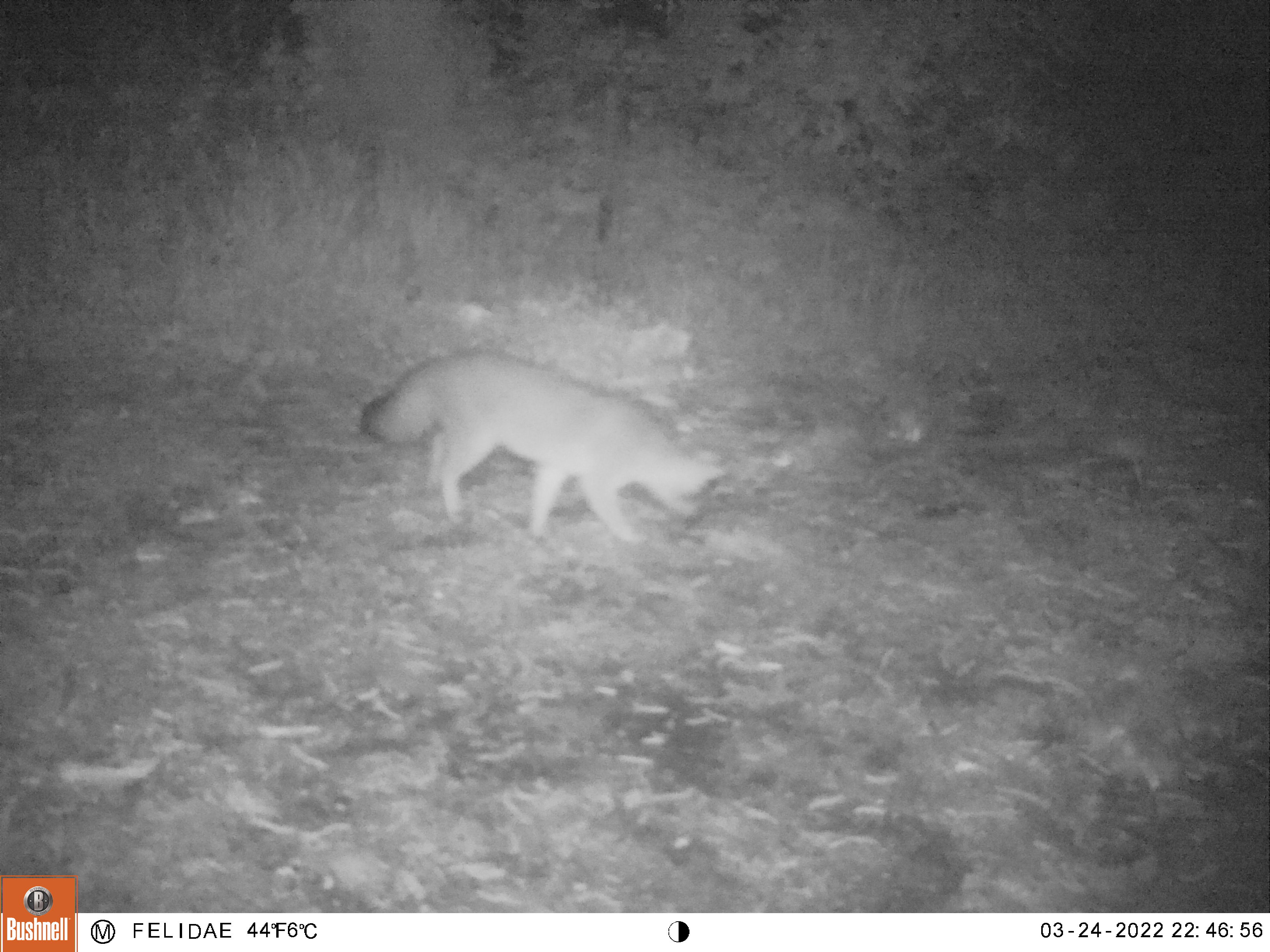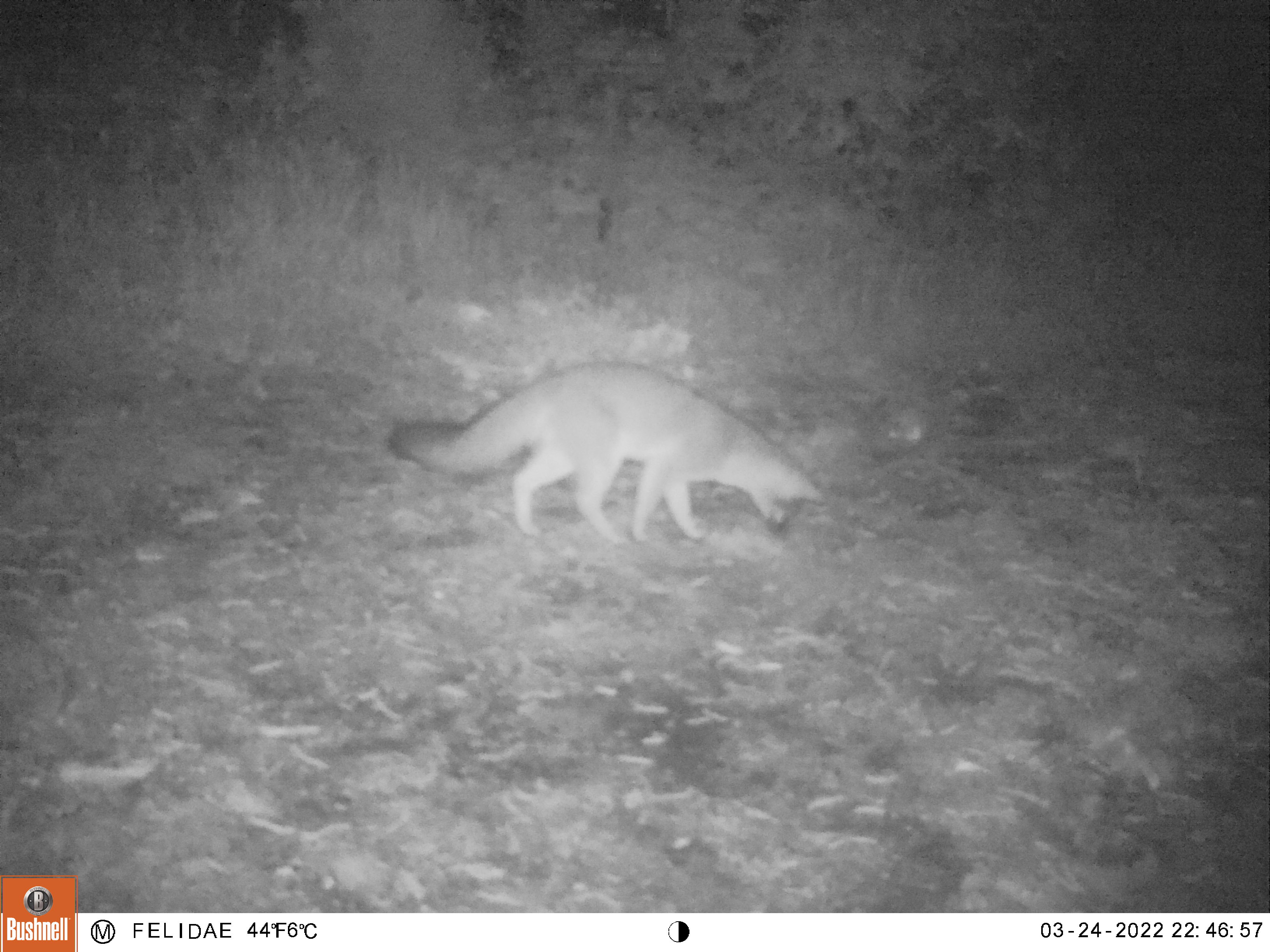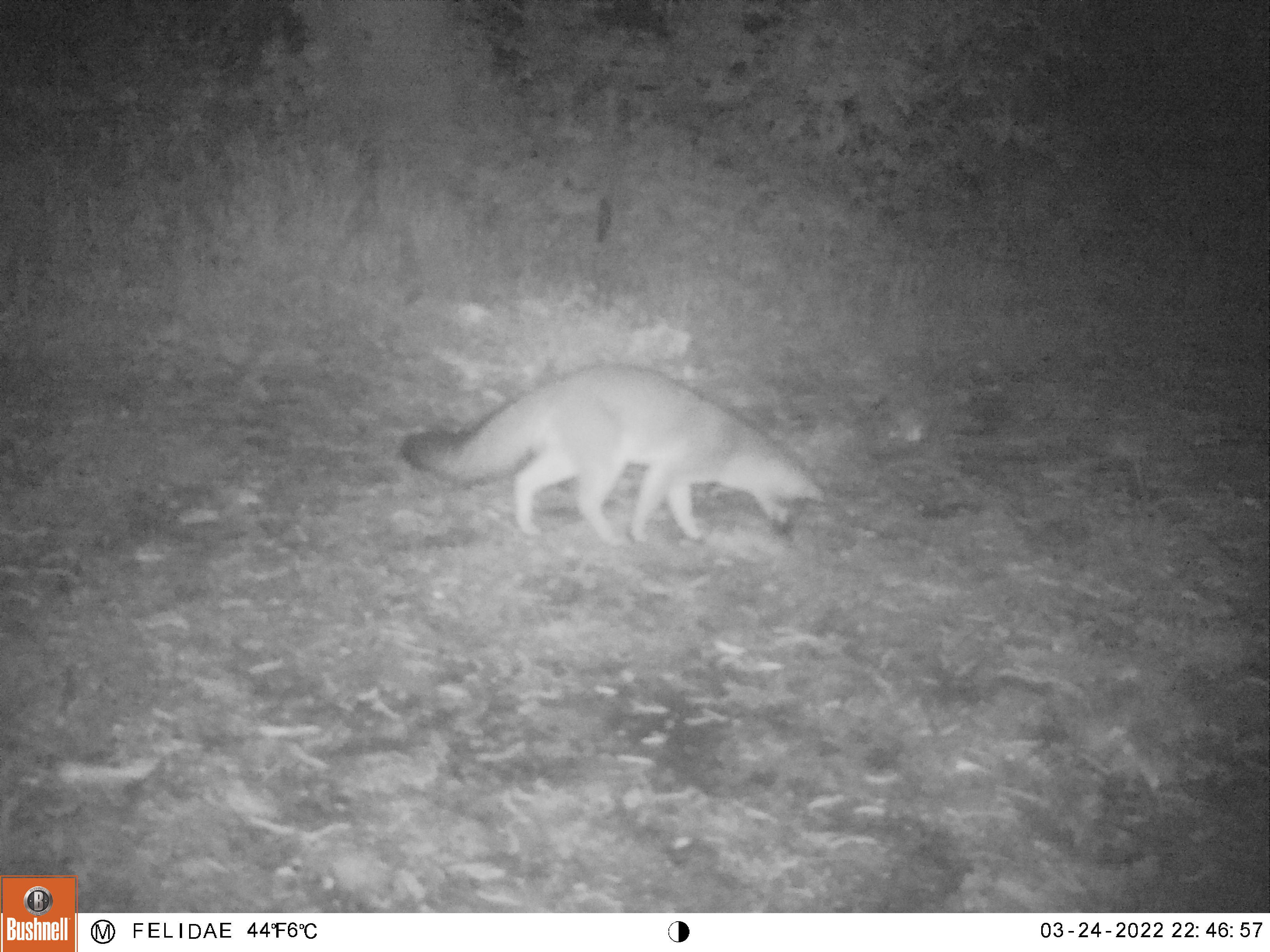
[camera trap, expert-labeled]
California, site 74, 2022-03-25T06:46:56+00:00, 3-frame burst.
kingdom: Animalia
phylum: Chordata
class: Mammalia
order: Carnivora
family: Canidae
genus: Urocyon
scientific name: Urocyon cinereoargenteus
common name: gray fox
Gray fox (Urocyon cinereoargenteus).